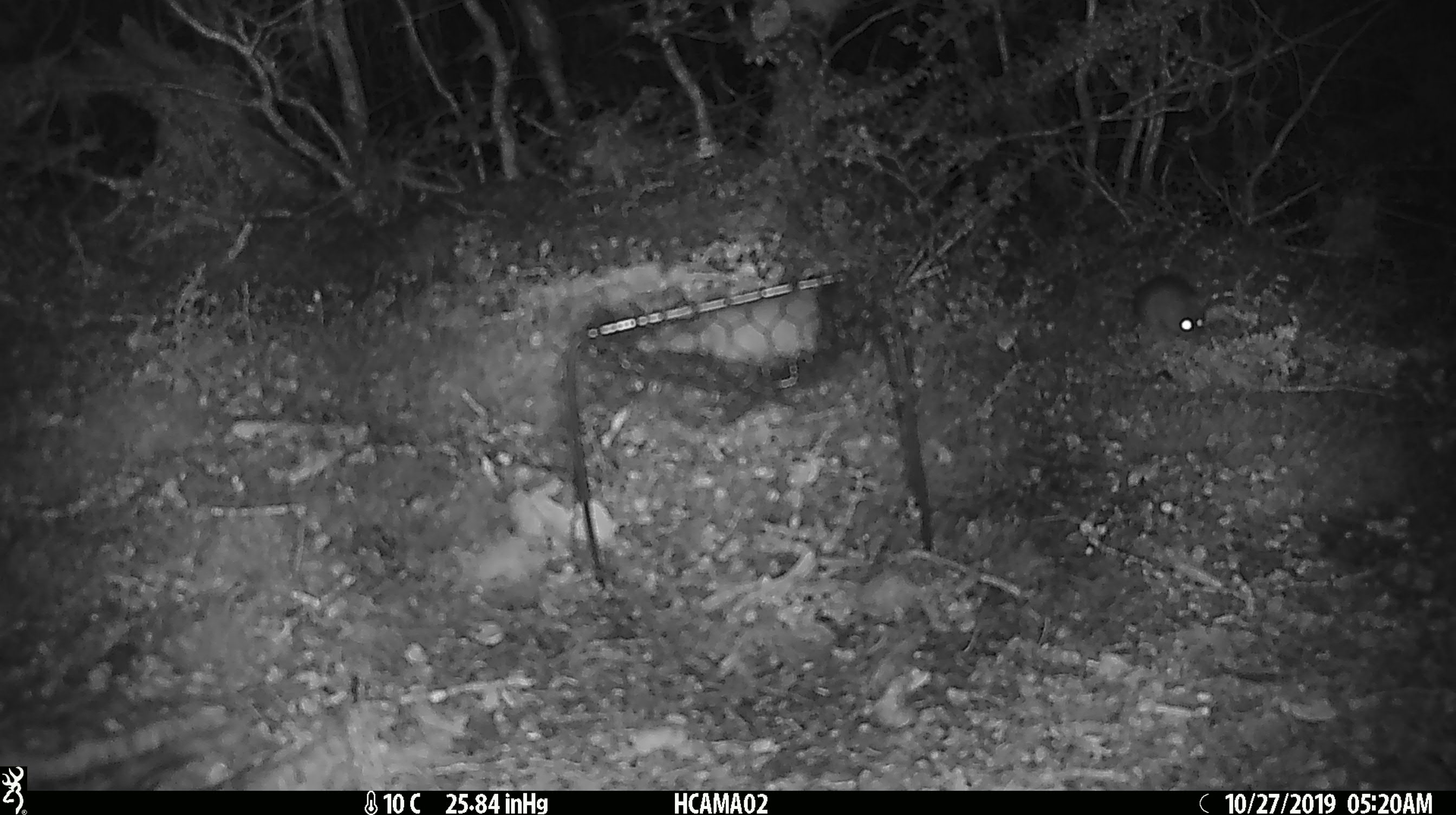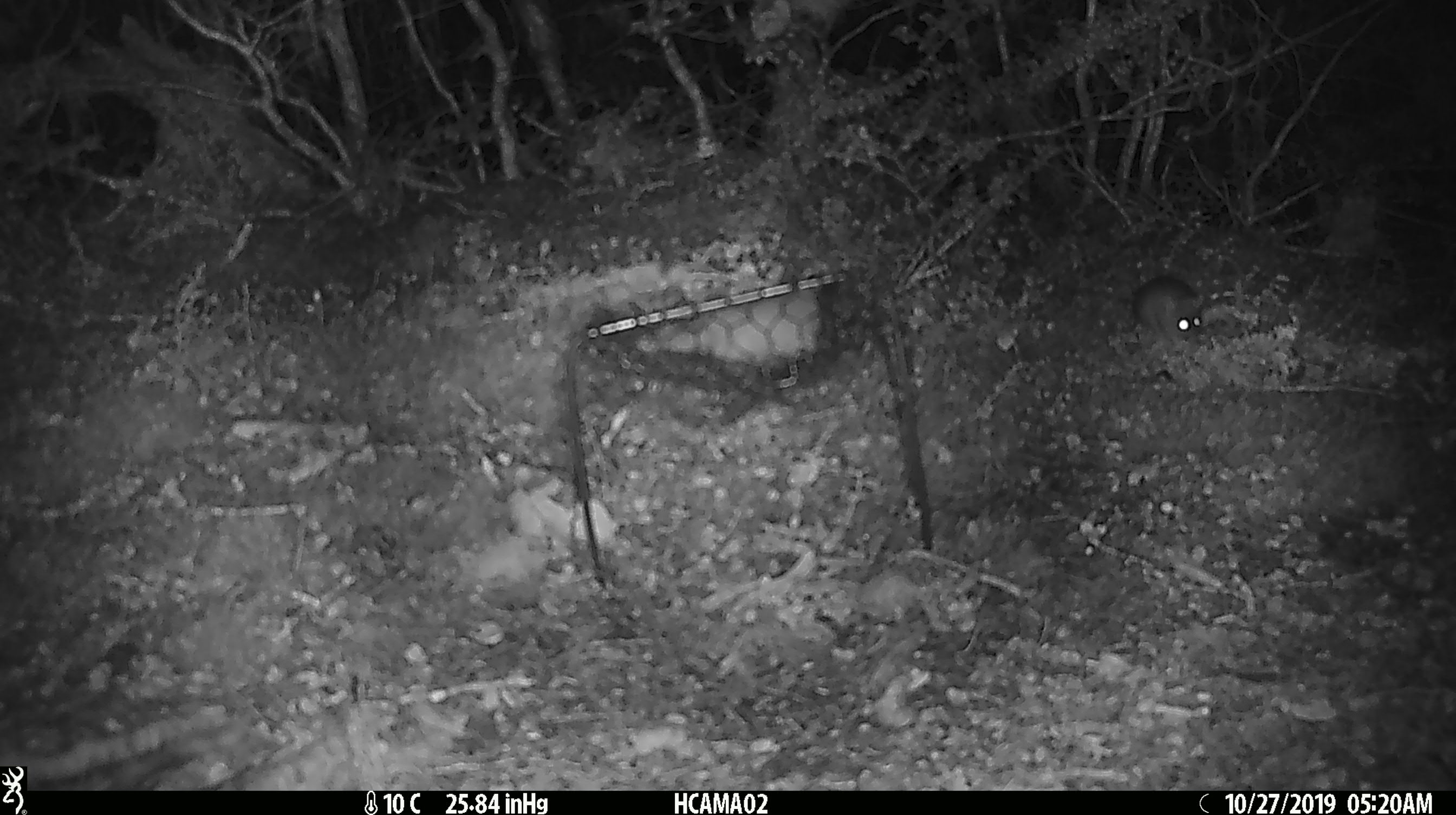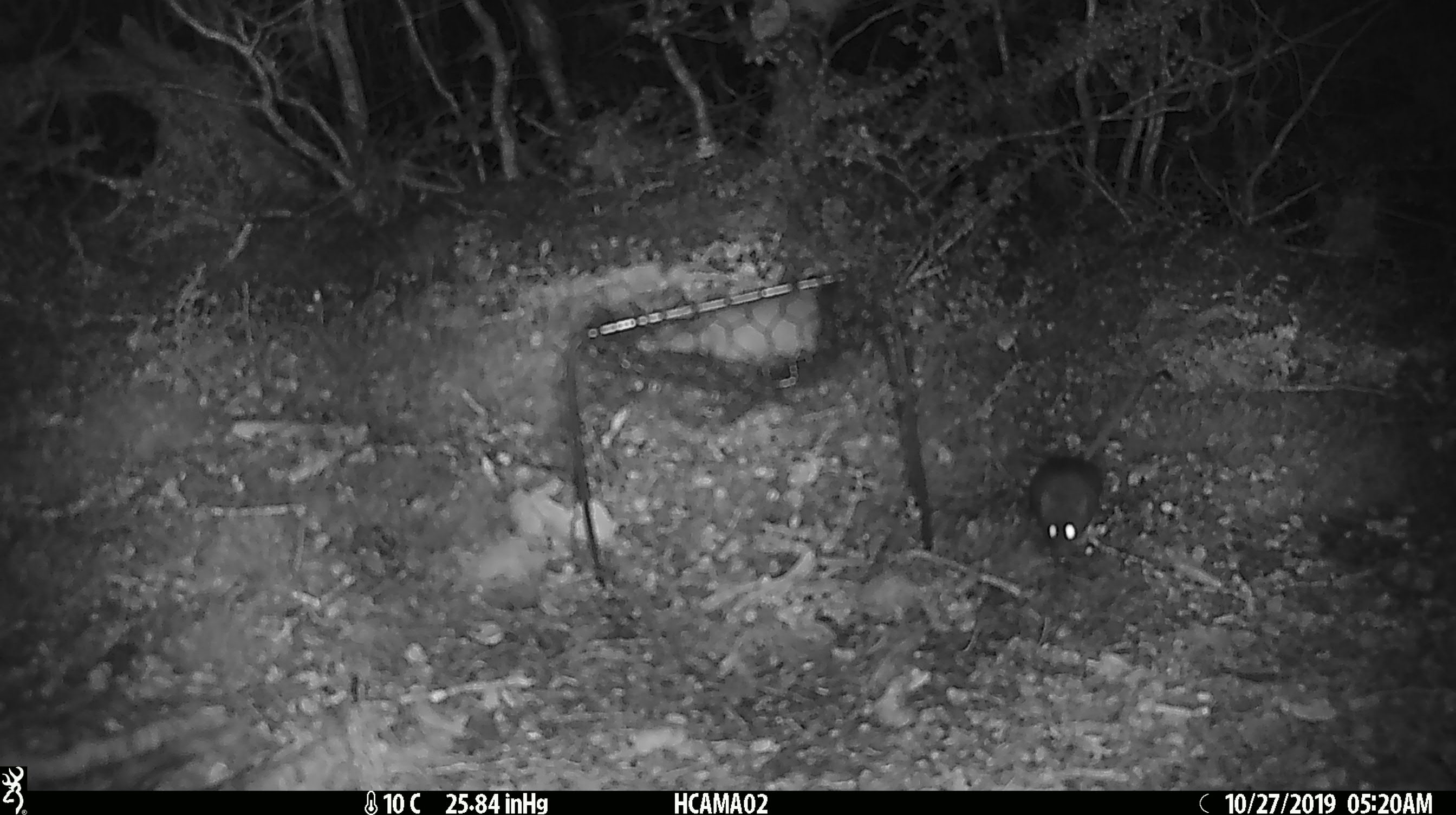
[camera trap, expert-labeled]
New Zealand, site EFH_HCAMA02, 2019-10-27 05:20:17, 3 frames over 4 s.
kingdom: Animalia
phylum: Chordata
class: Mammalia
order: Rodentia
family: Muridae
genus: Mus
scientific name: Mus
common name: mouse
Mouse (Mus).